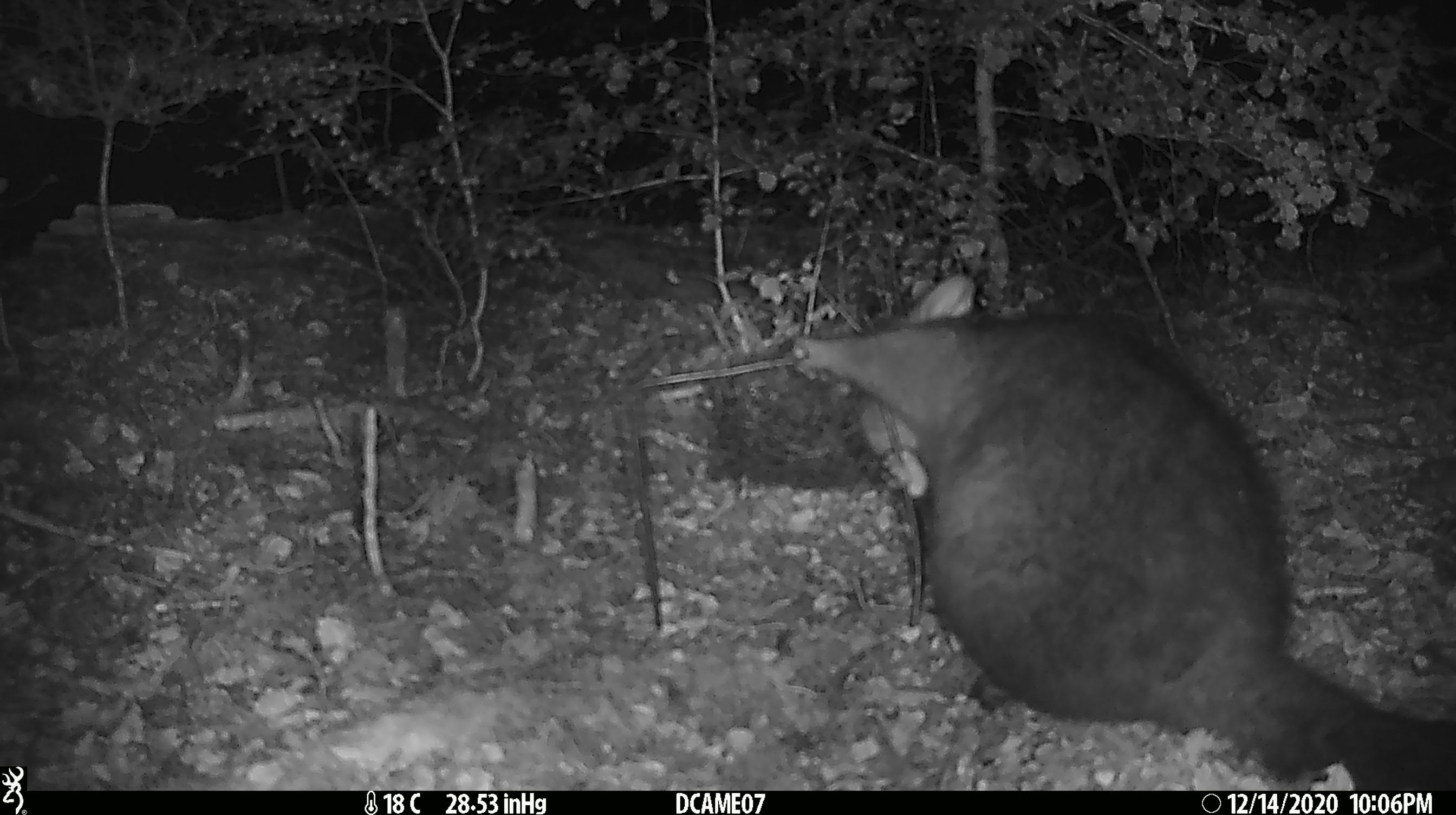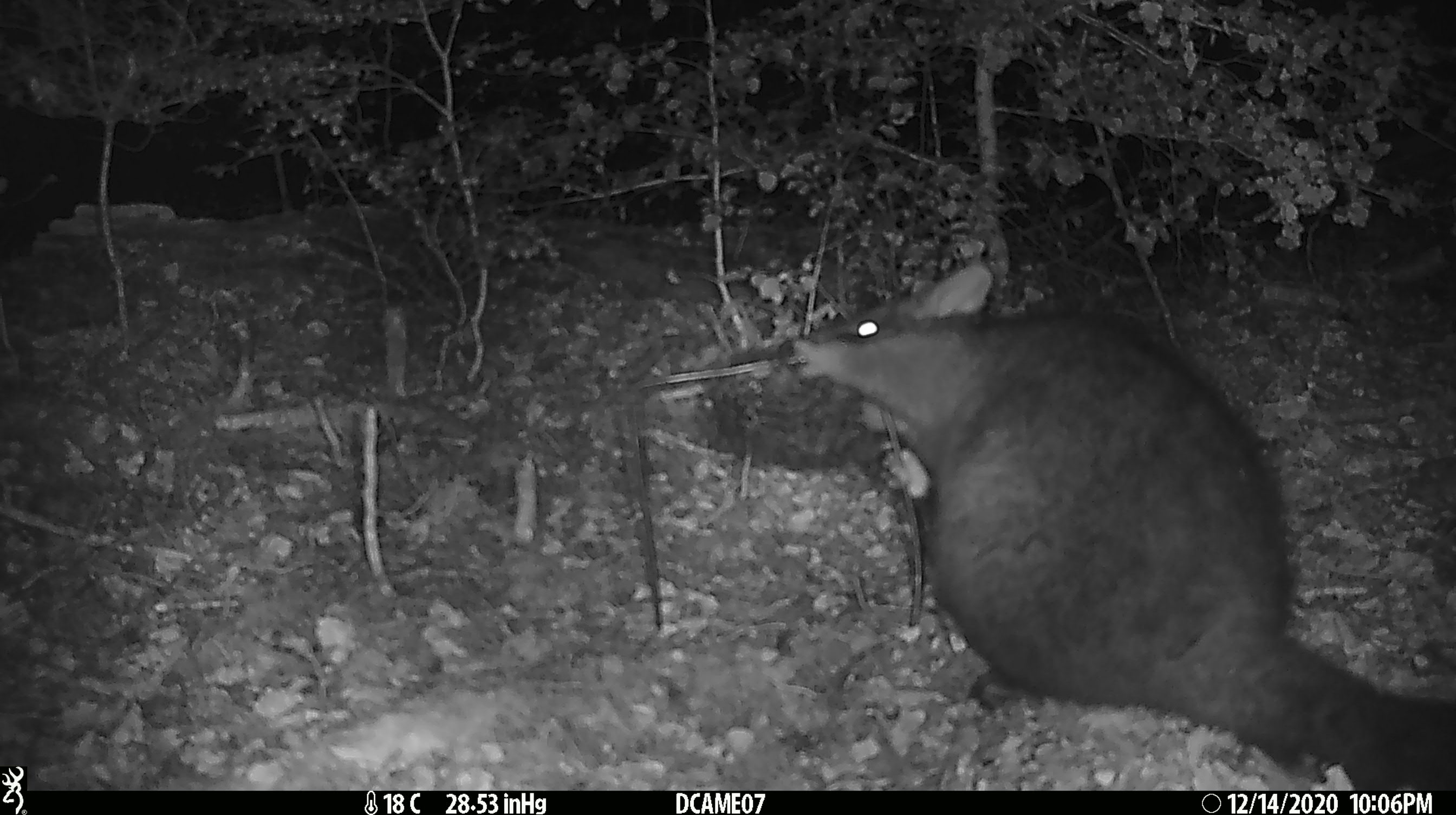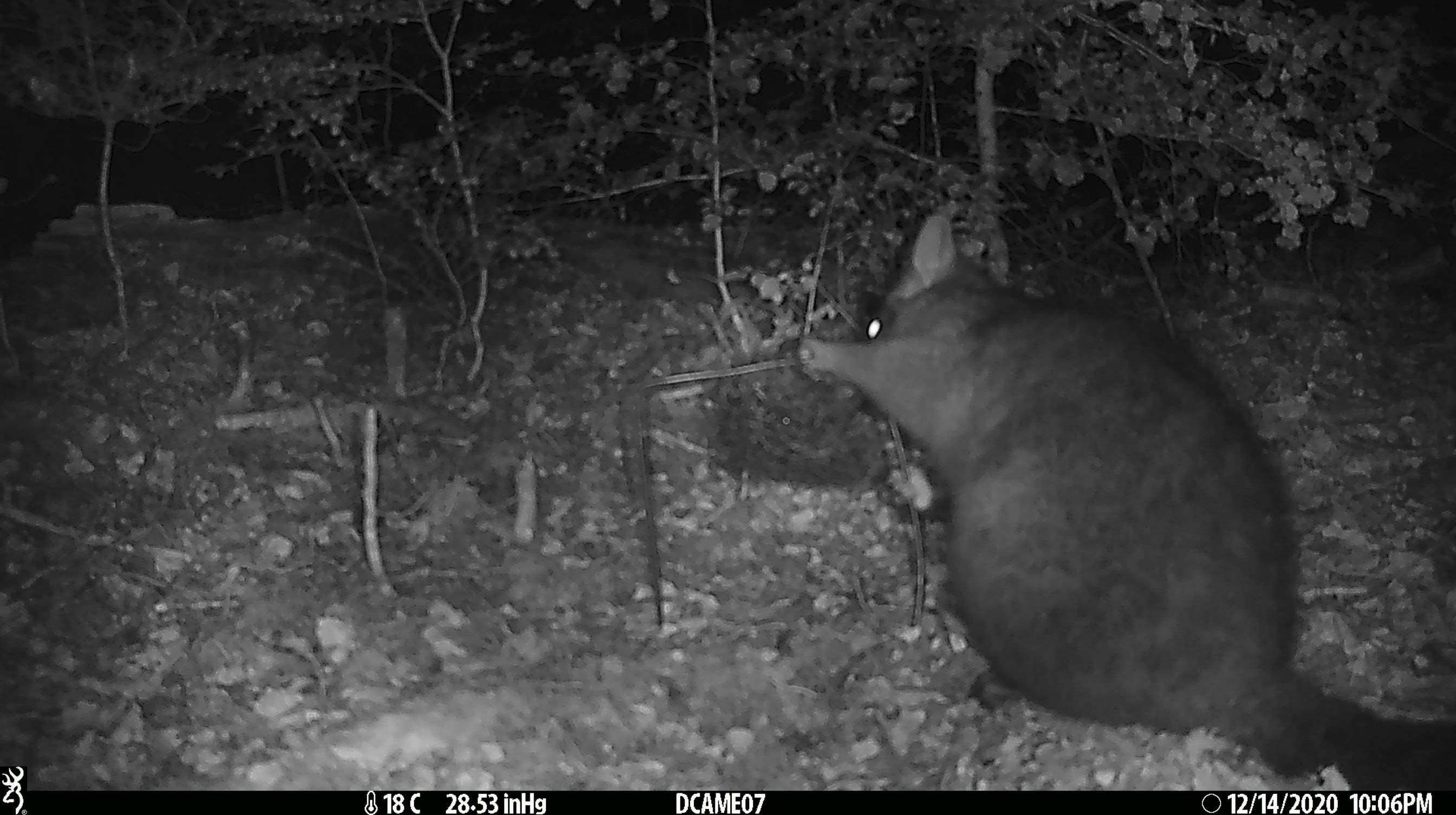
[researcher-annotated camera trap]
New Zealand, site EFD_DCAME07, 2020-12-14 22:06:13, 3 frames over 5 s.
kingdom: Animalia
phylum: Chordata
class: Mammalia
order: Diprotodontia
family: Phalangeridae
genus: Trichosurus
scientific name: Trichosurus vulpecula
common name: common brushtail possum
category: possum